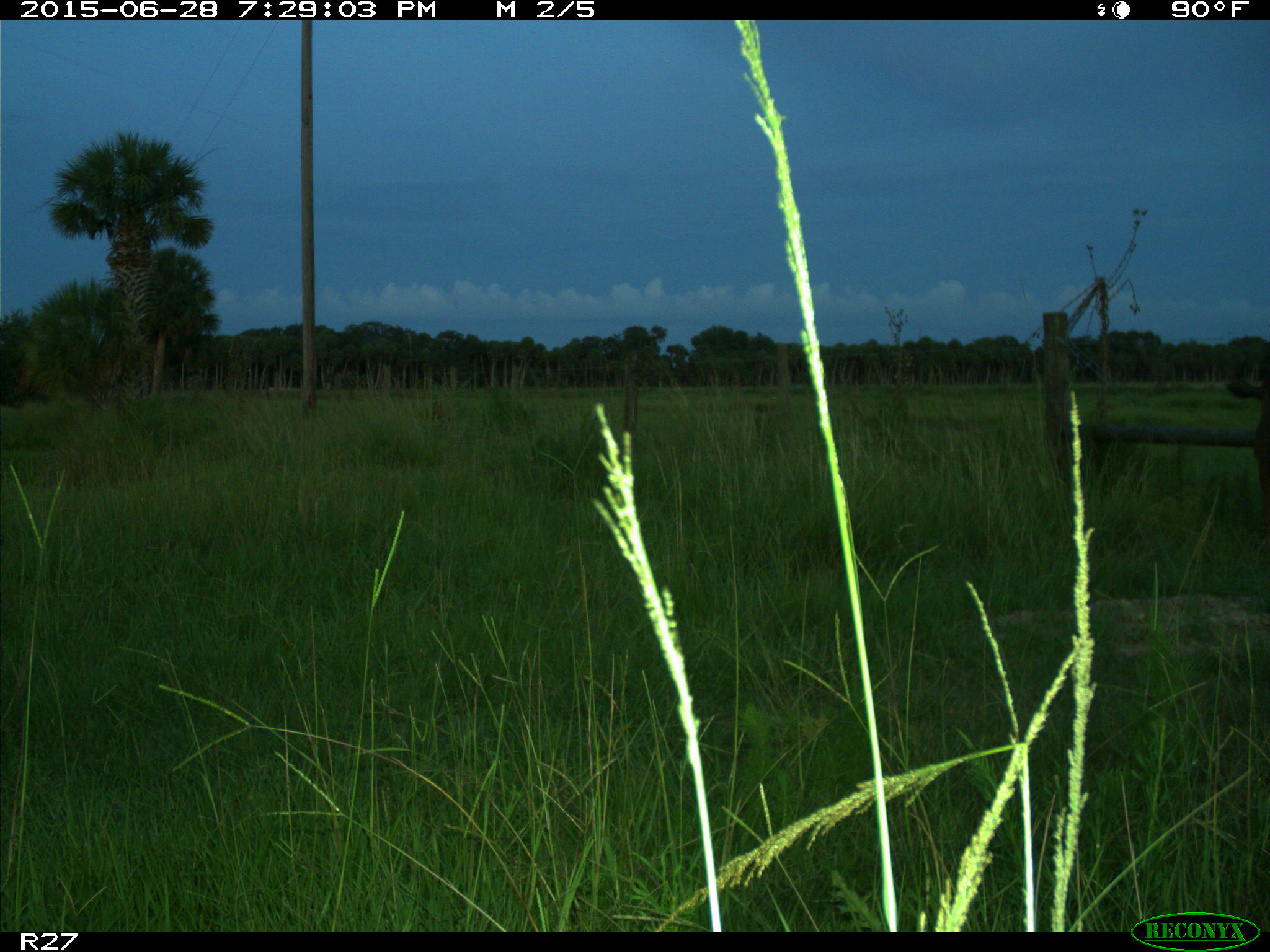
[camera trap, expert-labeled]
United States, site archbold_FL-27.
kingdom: Animalia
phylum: Chordata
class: Mammalia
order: Artiodactyla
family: Bovidae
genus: Bos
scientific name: Bos taurus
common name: domestic cow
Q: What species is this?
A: Bos taurus (domestic cow).